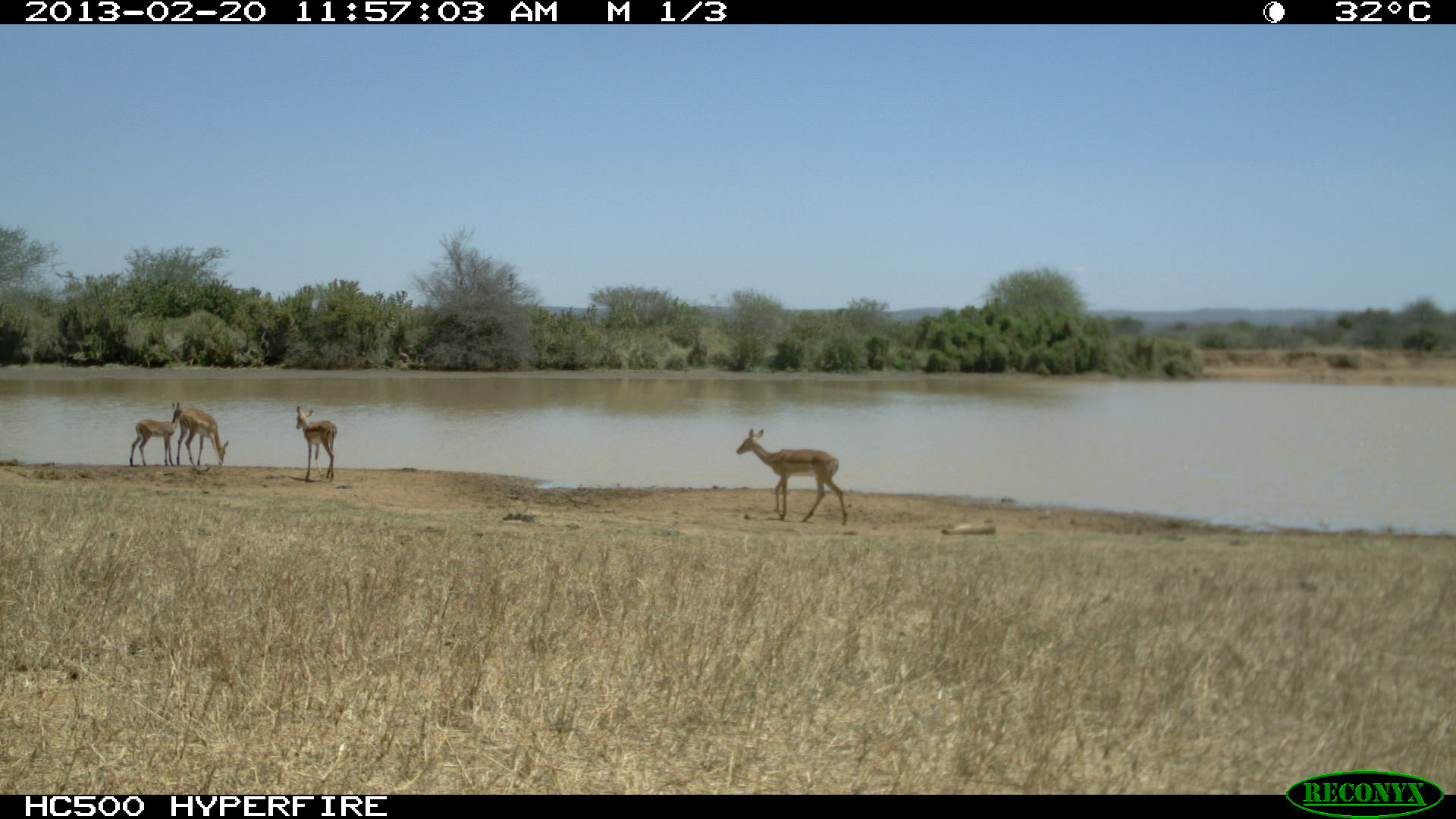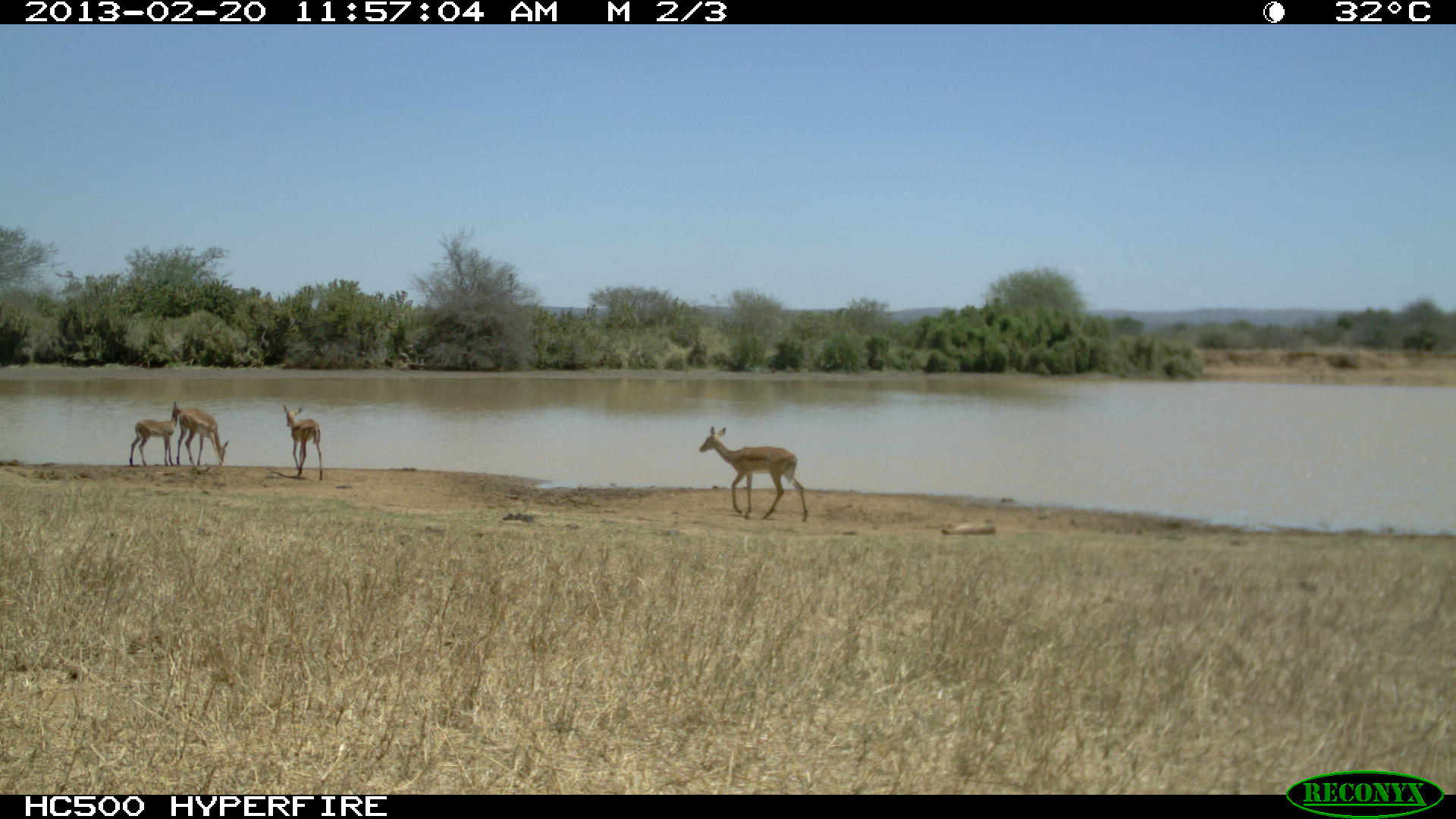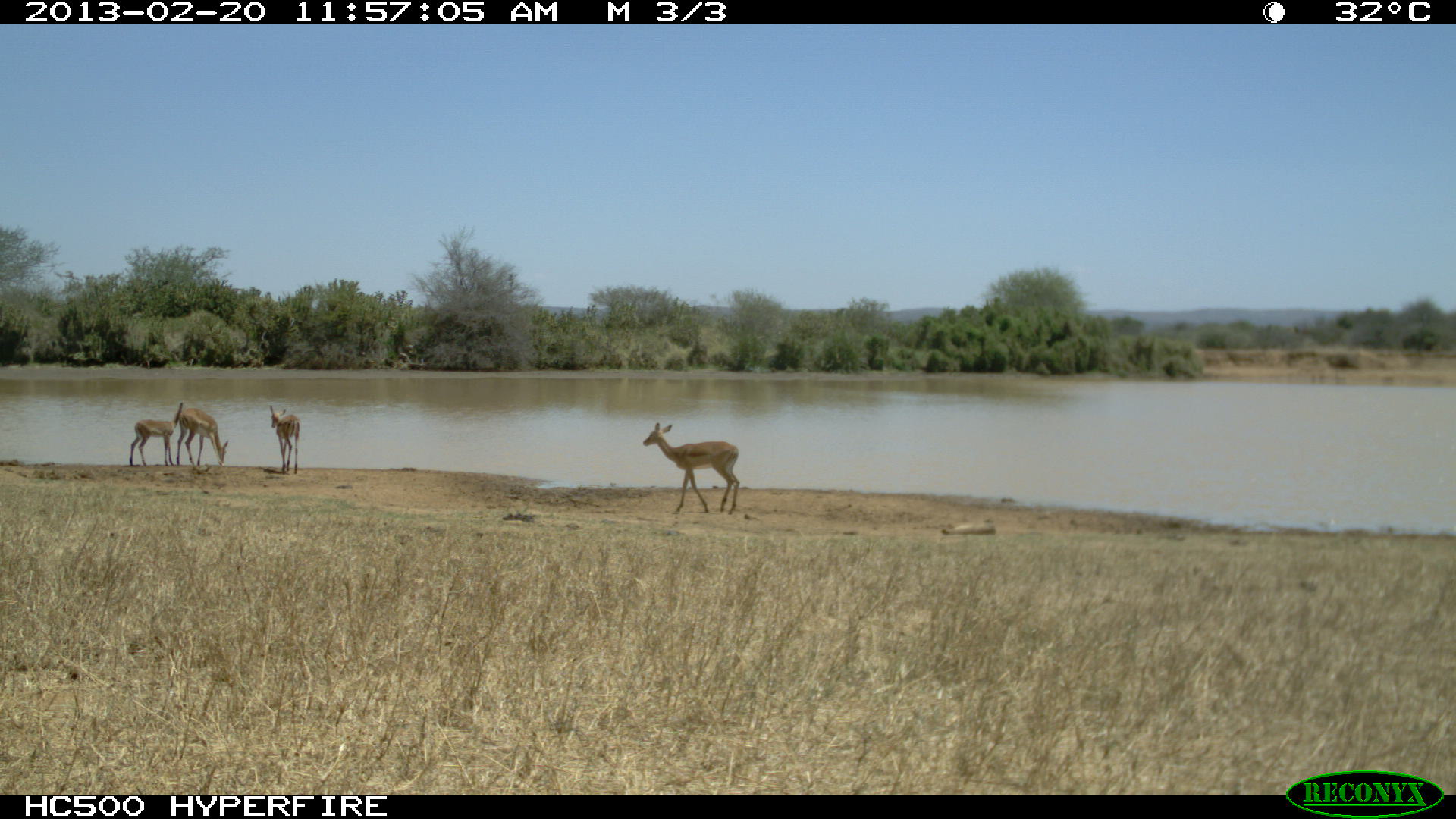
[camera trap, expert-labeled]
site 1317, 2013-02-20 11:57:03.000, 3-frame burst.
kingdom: Animalia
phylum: Chordata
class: Mammalia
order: Artiodactyla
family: Bovidae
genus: Aepyceros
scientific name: Aepyceros melampus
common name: impala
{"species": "Aepyceros melampus (impala)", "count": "4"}